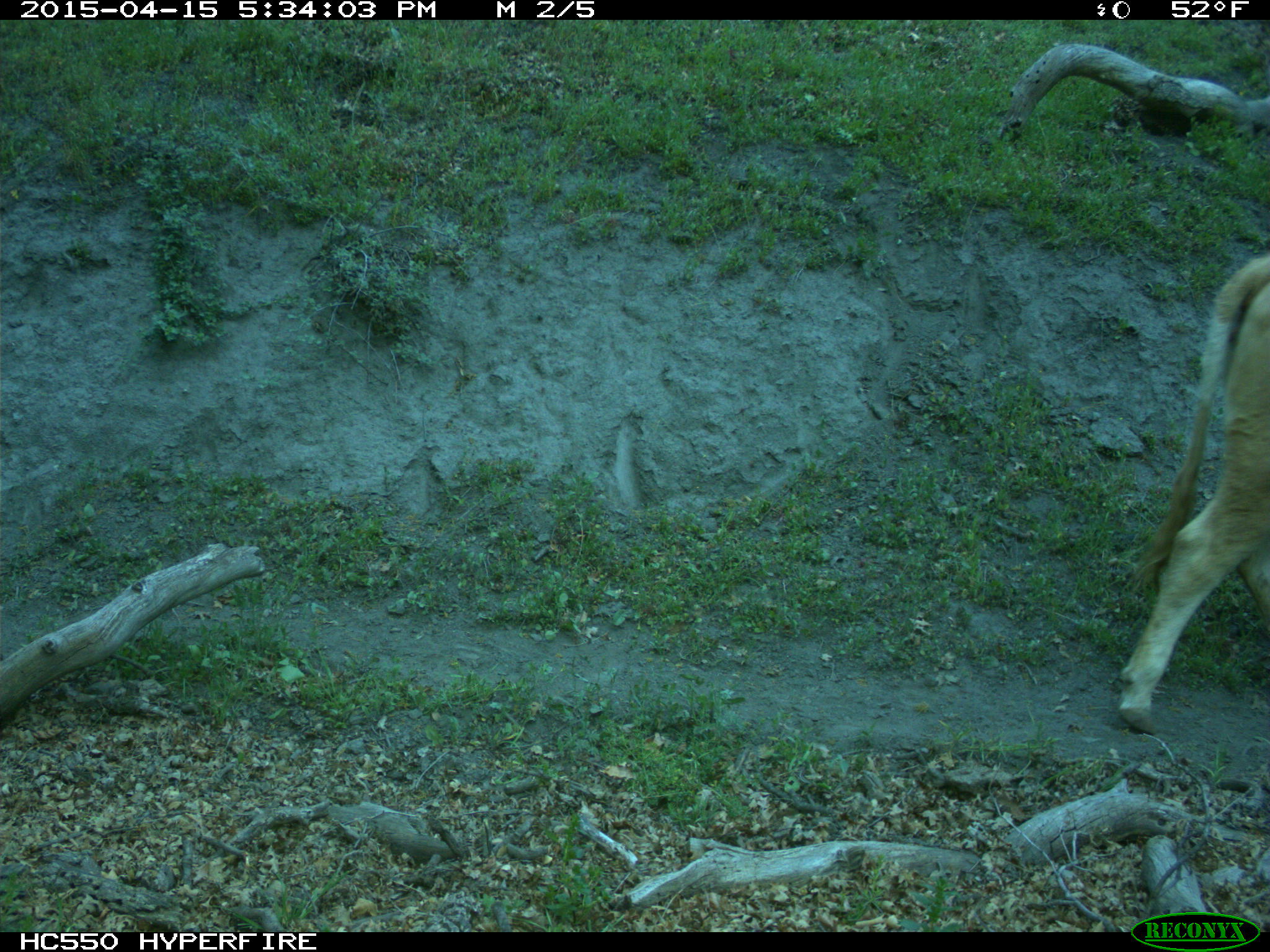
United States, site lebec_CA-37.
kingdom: Animalia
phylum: Chordata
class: Mammalia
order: Artiodactyla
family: Bovidae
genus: Bos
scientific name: Bos taurus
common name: domestic cow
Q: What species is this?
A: Bos taurus (domestic cow).